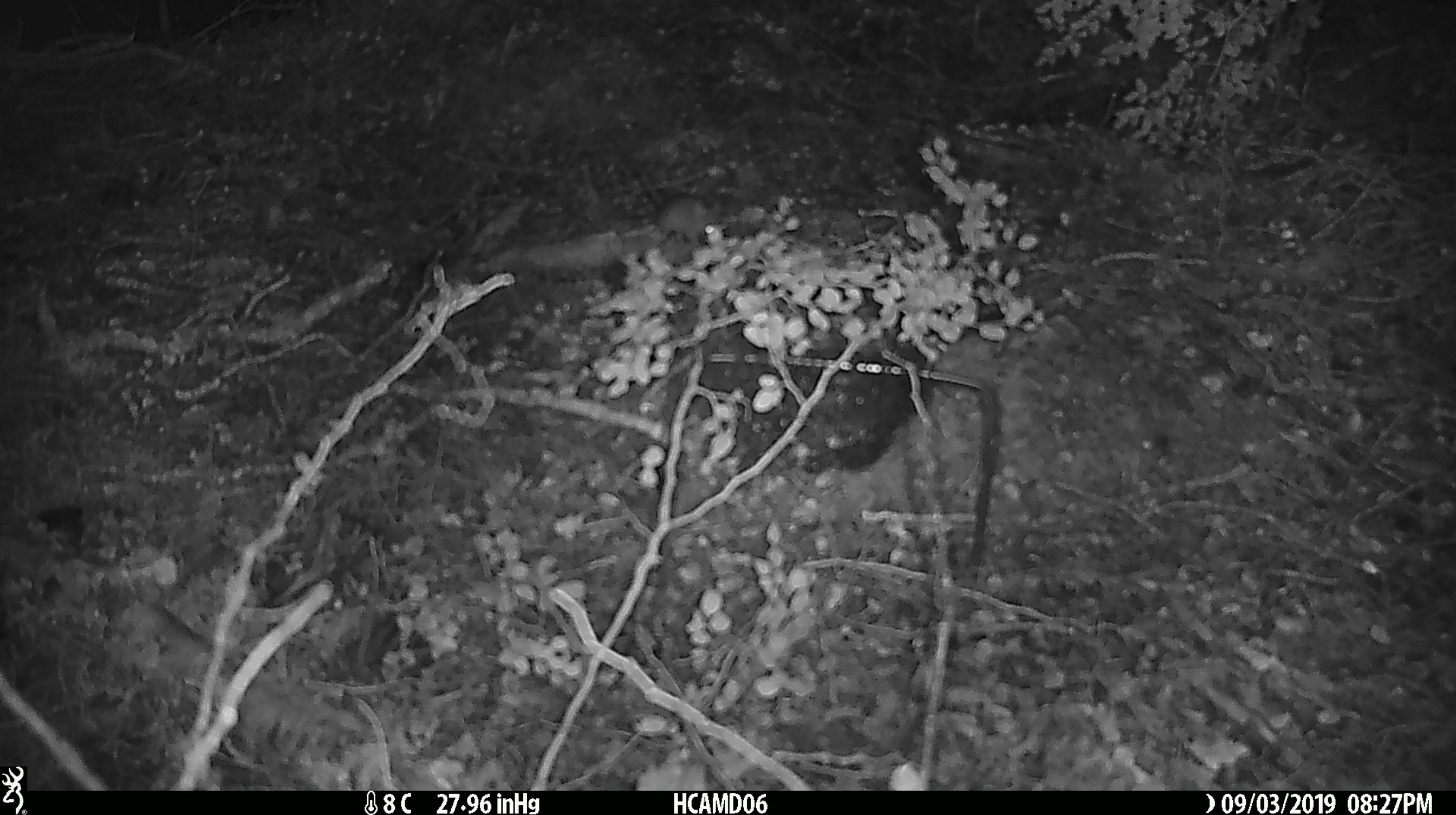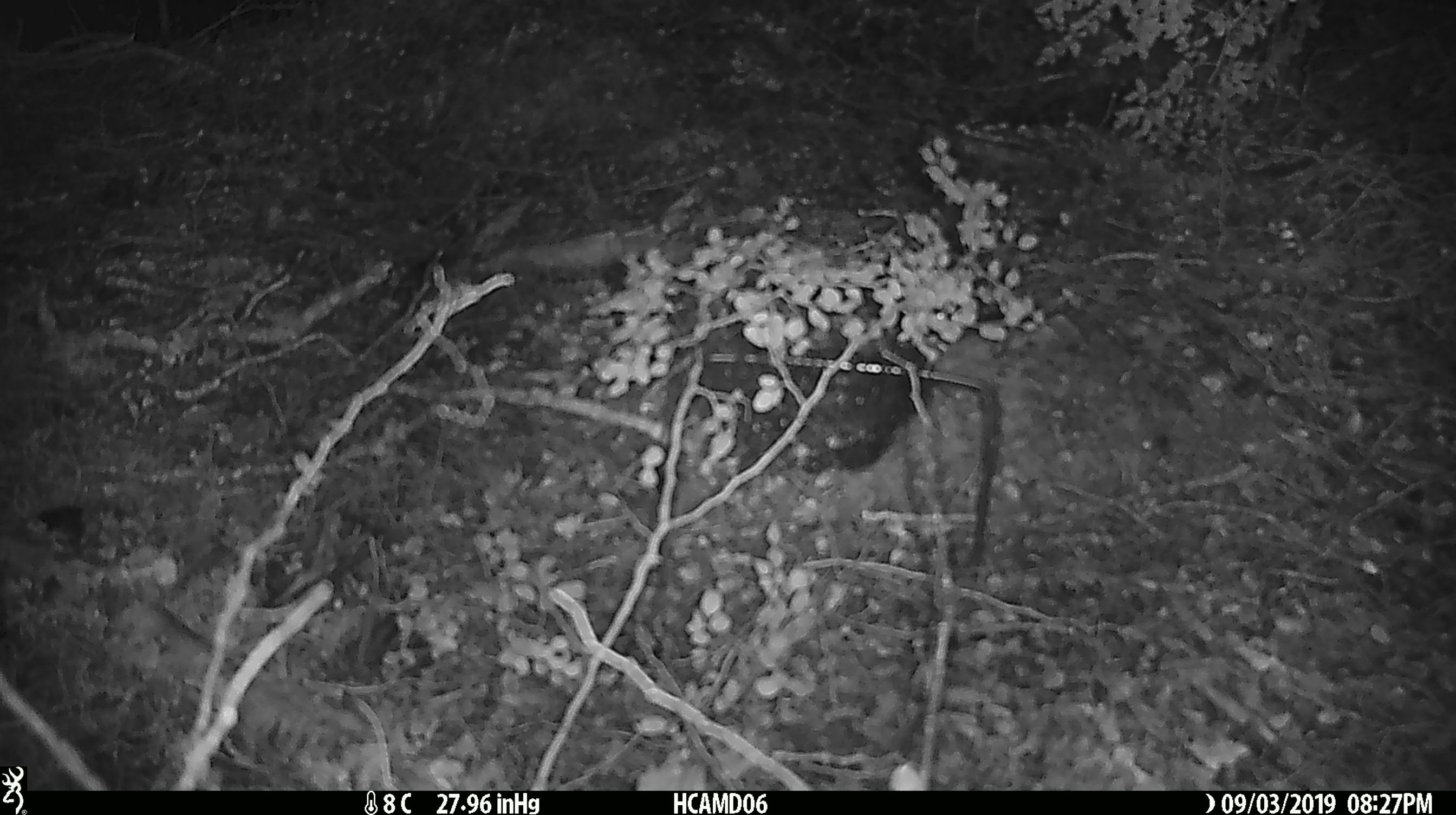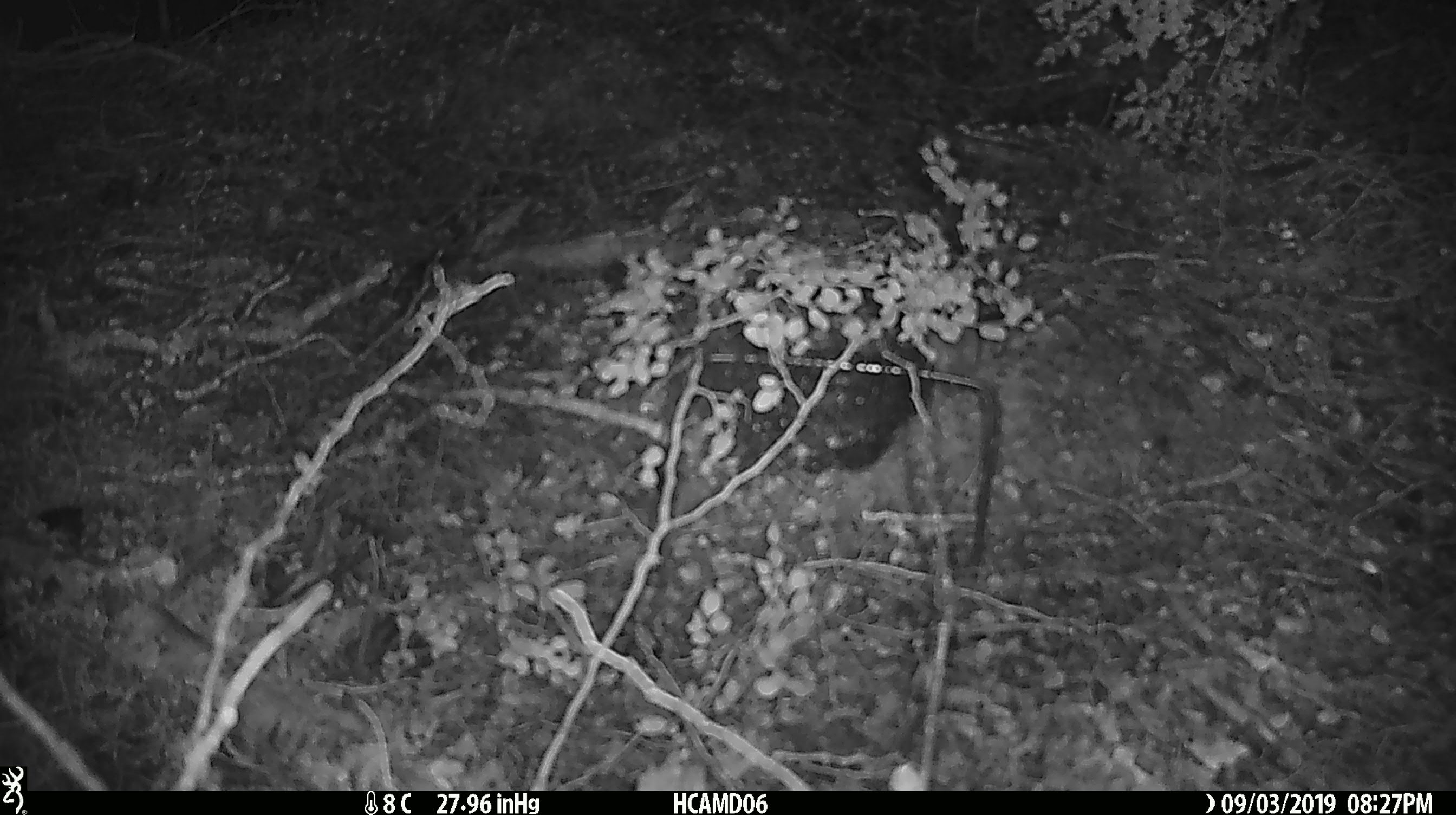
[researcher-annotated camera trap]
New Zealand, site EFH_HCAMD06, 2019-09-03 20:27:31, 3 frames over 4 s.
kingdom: Animalia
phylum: Chordata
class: Mammalia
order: Rodentia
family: Muridae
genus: Mus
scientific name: Mus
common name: mouse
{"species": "mouse (Mus)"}